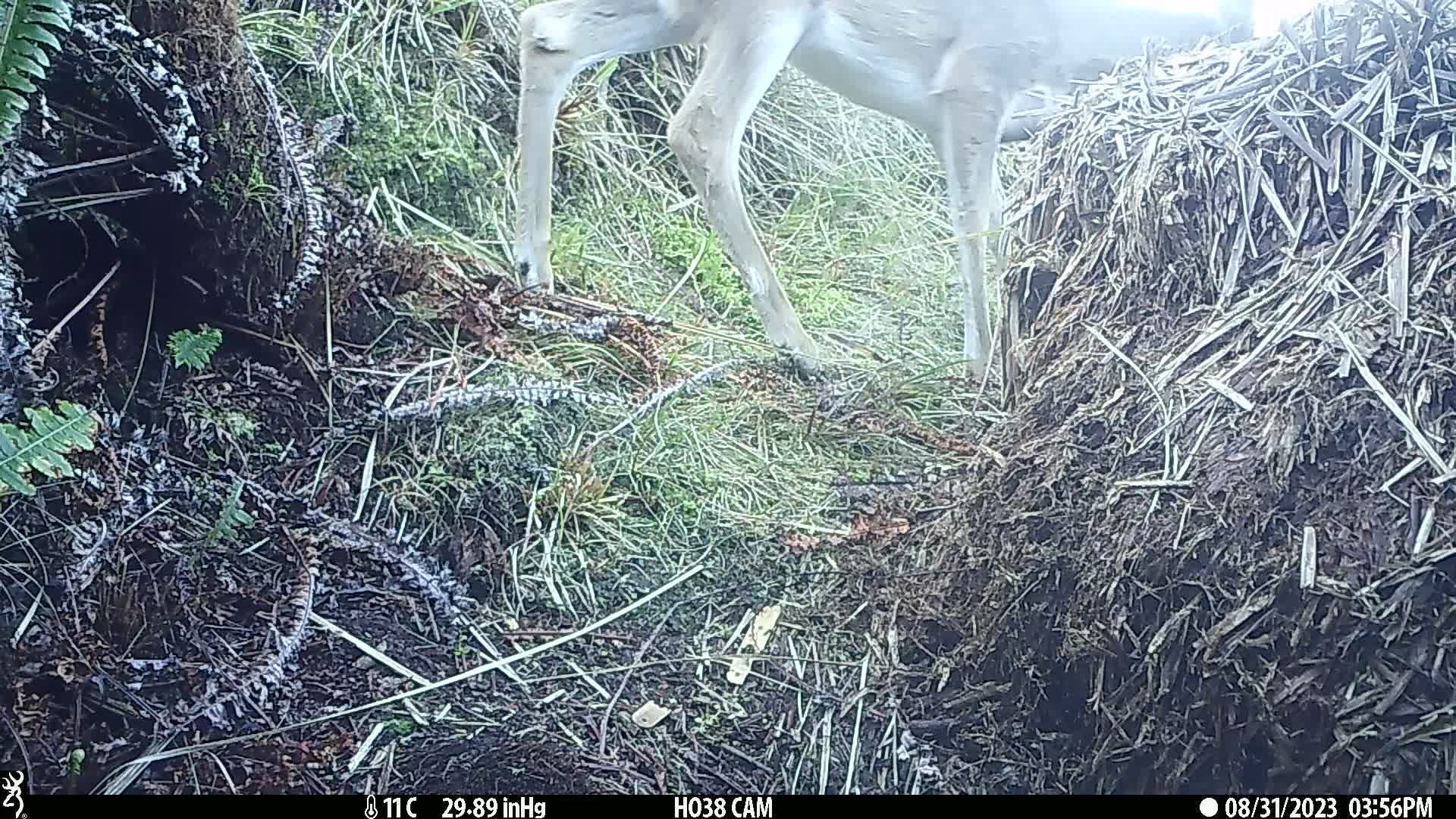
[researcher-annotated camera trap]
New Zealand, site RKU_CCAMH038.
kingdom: Animalia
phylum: Chordata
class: Mammalia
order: Artiodactyla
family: Cervidae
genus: Odocoileus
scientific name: Odocoileus virginianus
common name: white-tailed deer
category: white tailed deer